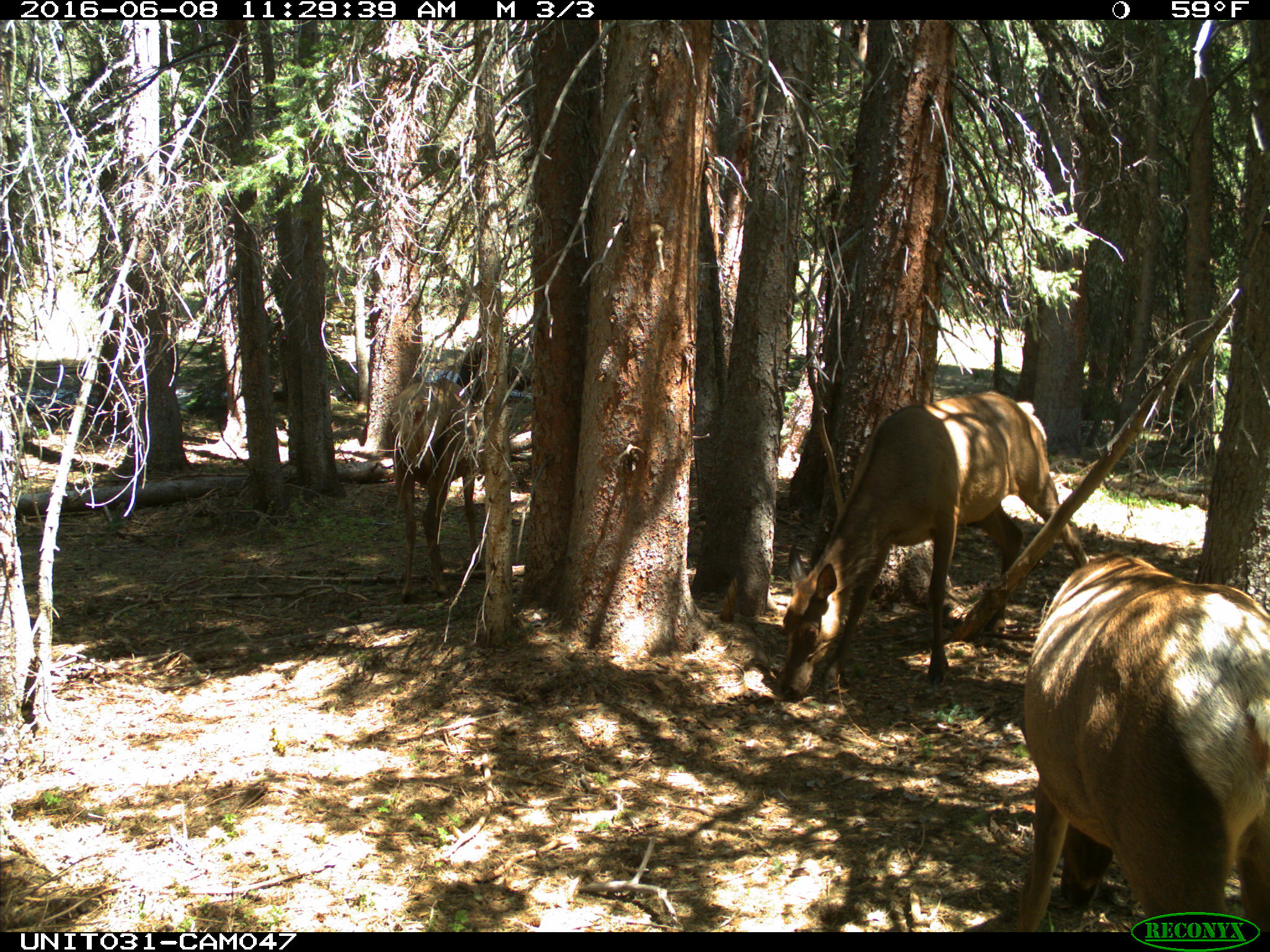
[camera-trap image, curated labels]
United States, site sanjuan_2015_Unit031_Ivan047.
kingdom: Animalia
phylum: Chordata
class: Mammalia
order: Artiodactyla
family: Cervidae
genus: Cervus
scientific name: Cervus elaphus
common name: red deer